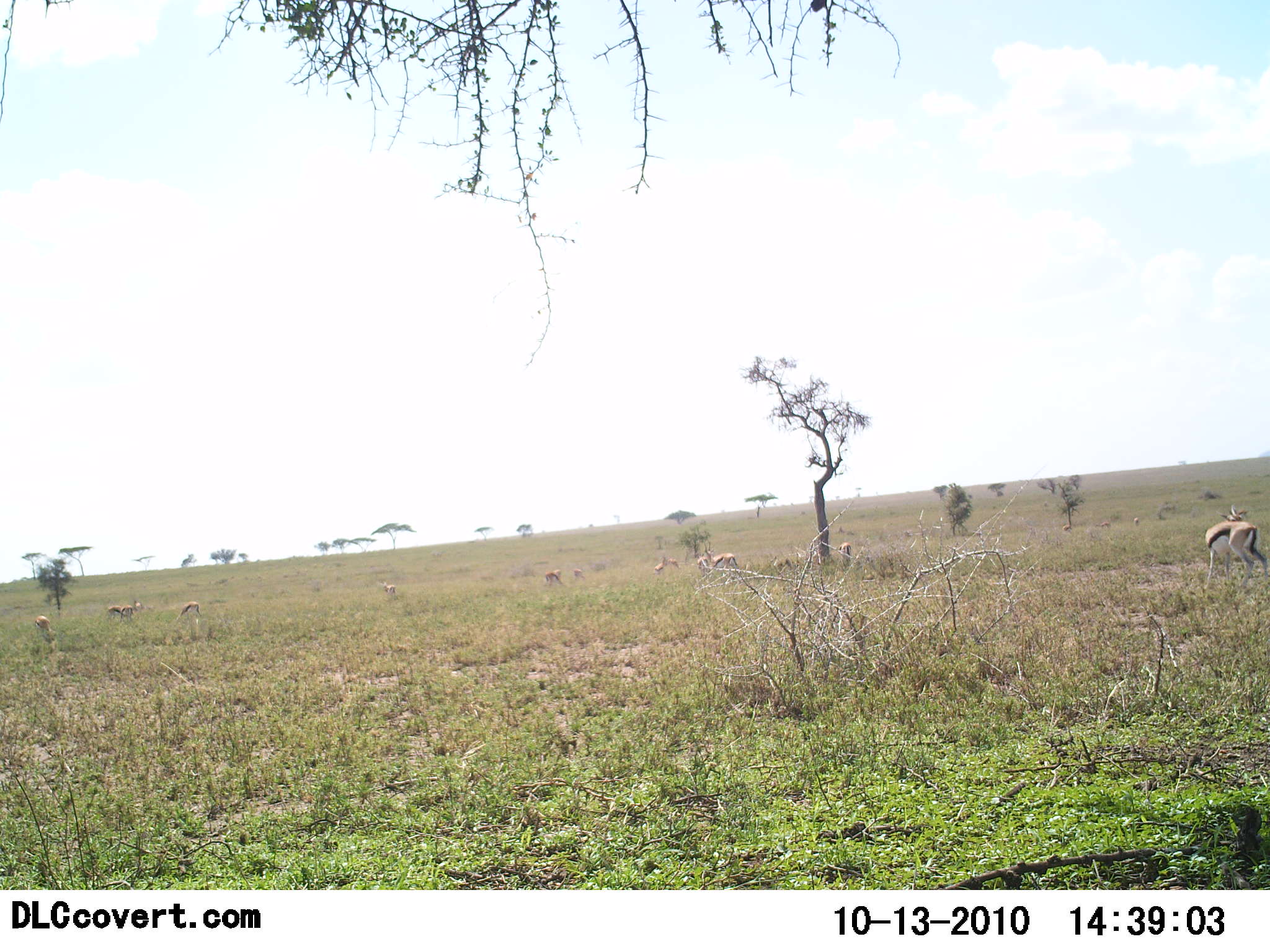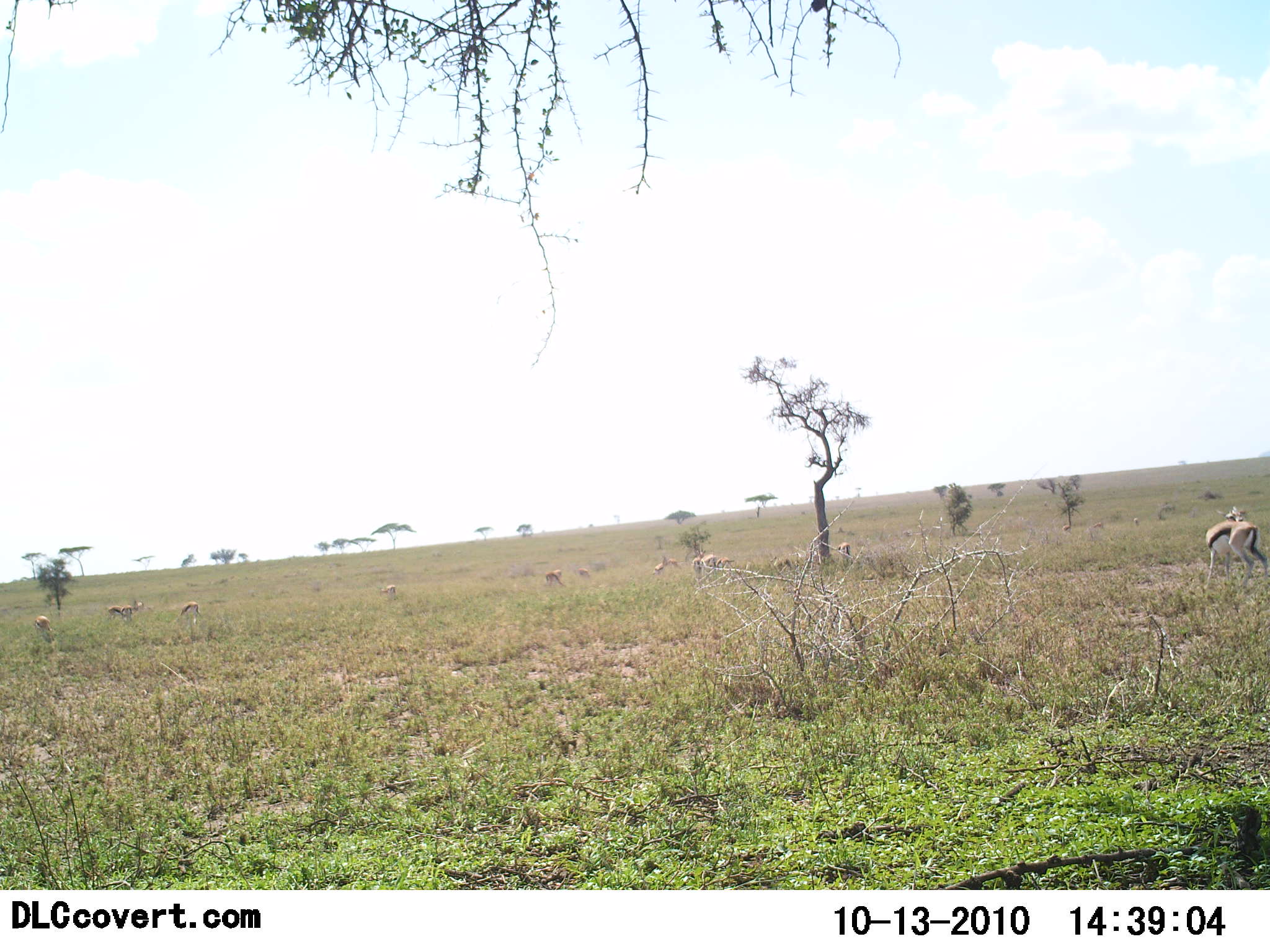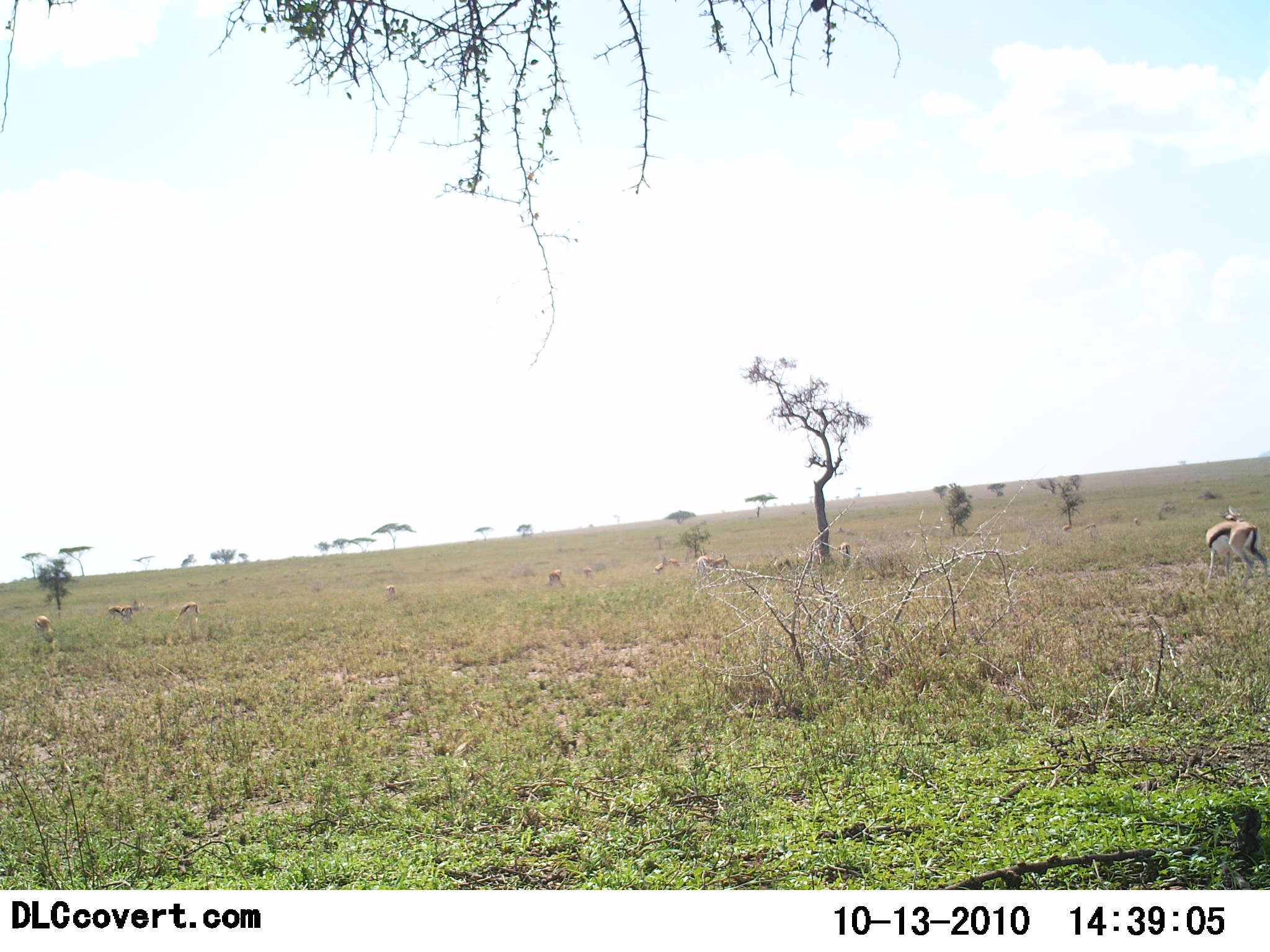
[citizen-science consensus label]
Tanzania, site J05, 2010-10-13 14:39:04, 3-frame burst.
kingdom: Animalia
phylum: Chordata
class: Mammalia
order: Artiodactyla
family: Bovidae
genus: Eudorcas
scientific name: Eudorcas thomsonii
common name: thomson's gazelle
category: gazellethomsons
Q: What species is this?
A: Gazellethomsons (thomson's gazelle) (Eudorcas thomsonii).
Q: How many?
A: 11-50.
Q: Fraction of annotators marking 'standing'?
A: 64%.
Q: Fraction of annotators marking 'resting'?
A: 18%.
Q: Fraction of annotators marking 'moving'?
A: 36%.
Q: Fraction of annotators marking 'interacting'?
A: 0%.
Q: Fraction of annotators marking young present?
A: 0%.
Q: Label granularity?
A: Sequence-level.